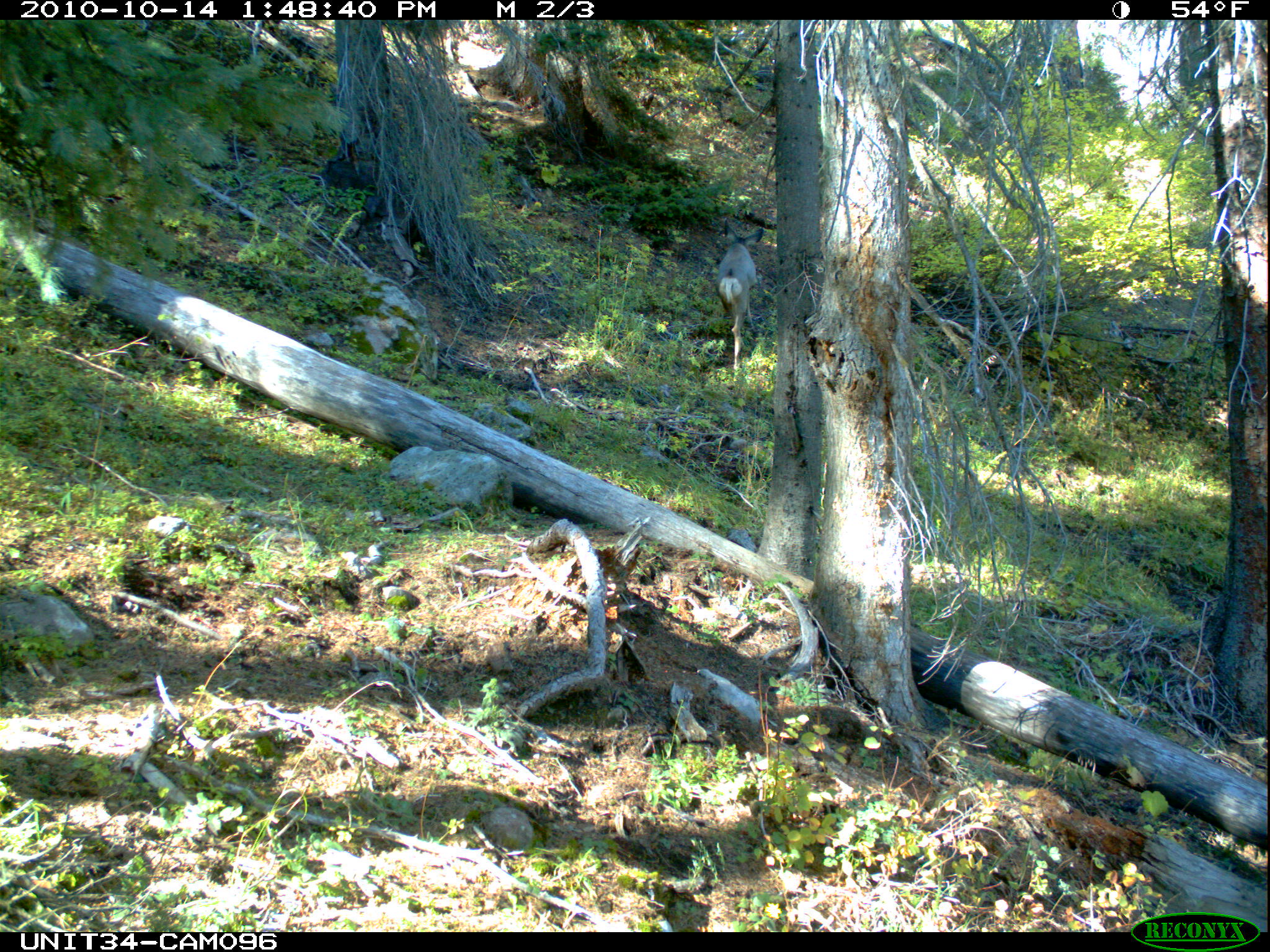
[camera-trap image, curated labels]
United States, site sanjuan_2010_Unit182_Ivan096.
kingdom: Animalia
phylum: Chordata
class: Mammalia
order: Artiodactyla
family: Cervidae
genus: Odocoileus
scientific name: Odocoileus hemionus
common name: mule deer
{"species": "Odocoileus hemionus (mule deer)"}